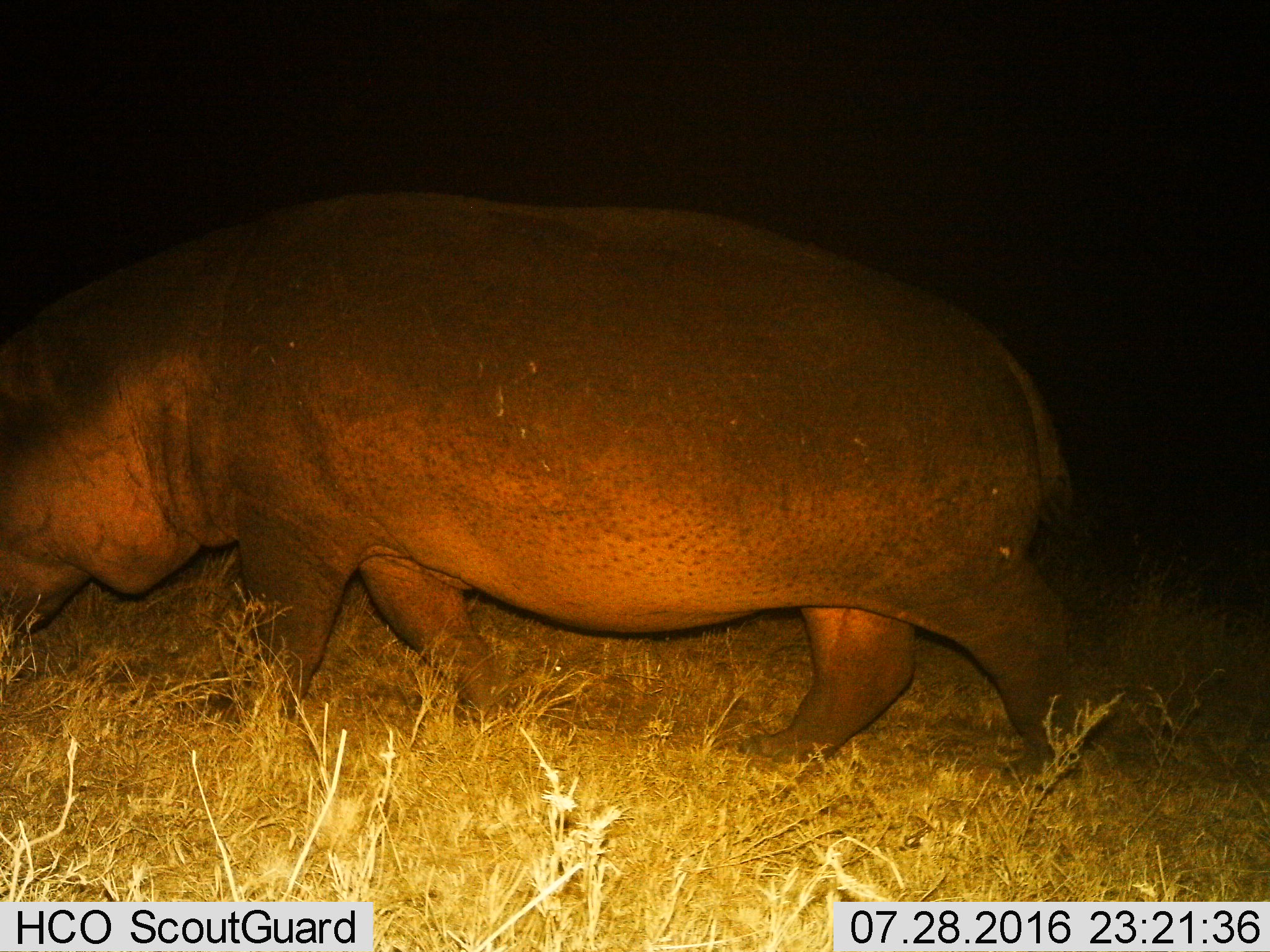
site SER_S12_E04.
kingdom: Animalia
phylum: Chordata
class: Mammalia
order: Artiodactyla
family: Hippopotamidae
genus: Hippopotamus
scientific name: Hippopotamus amphibius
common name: hippopotamus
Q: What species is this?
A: Hippopotamus (Hippopotamus amphibius).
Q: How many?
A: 1.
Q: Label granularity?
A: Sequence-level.